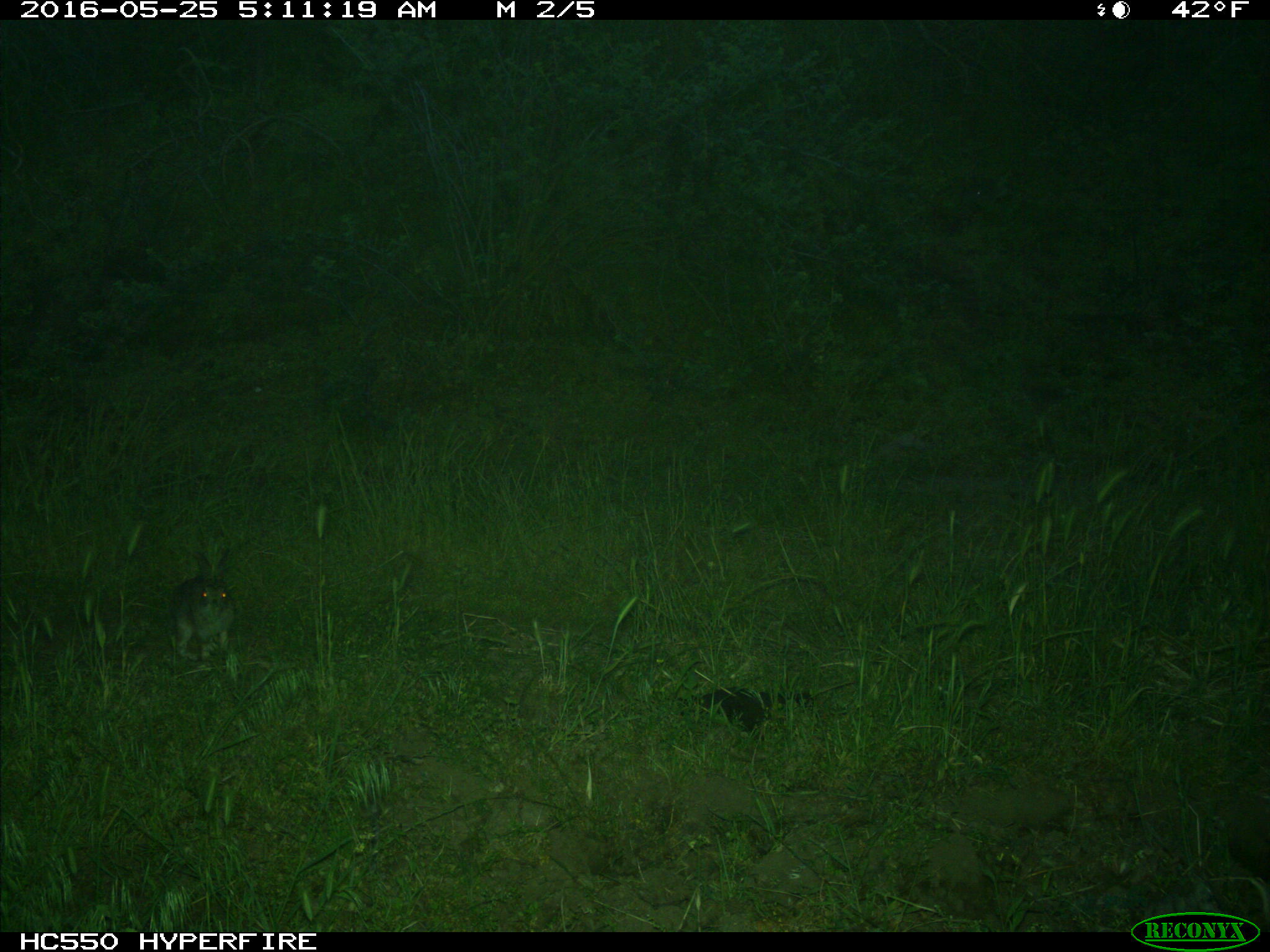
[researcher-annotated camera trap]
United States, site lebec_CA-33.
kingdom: Animalia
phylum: Chordata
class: Mammalia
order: Lagomorpha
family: Leporidae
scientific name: Leporidae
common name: rabbits and hares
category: unidentified rabbit